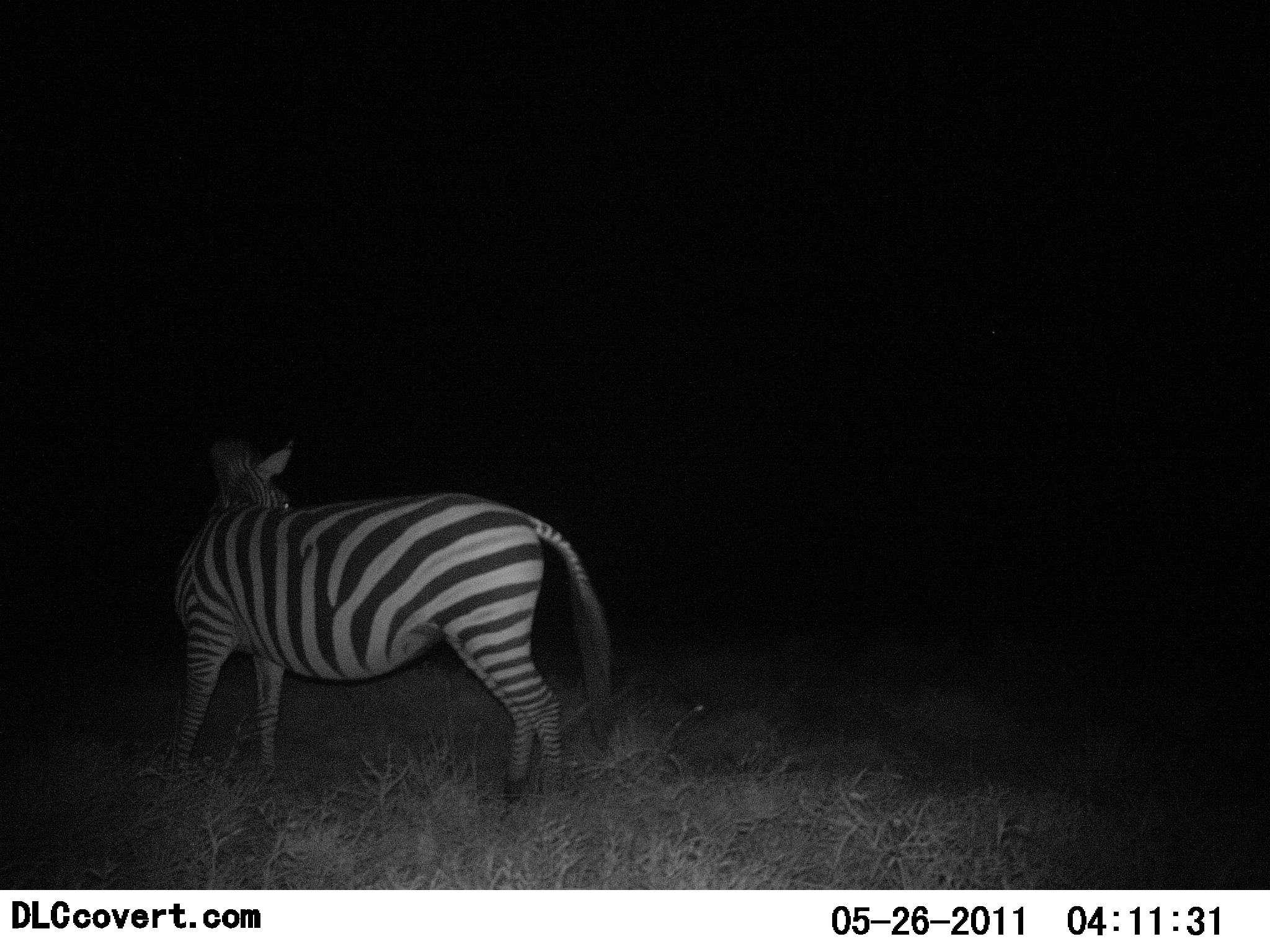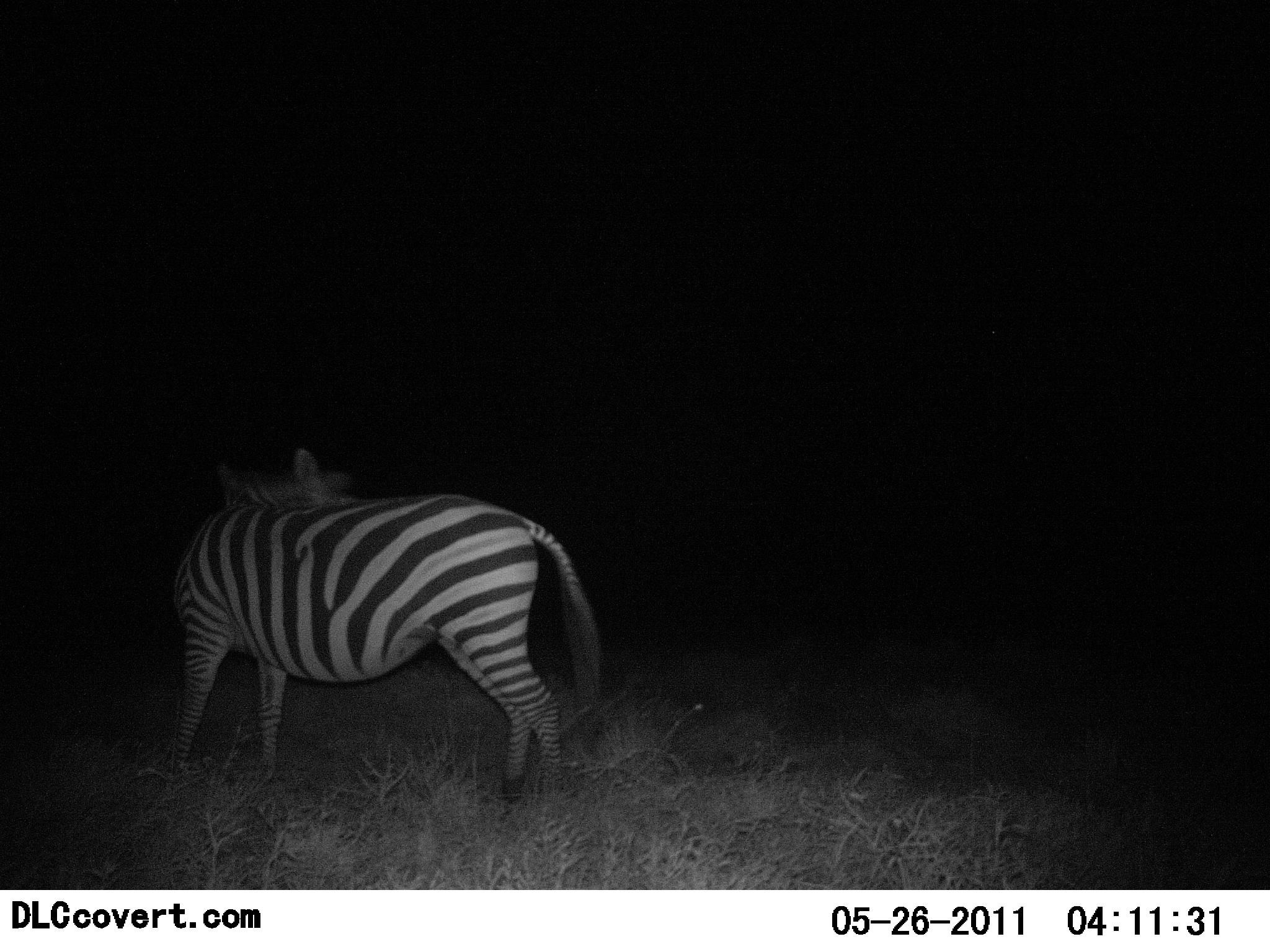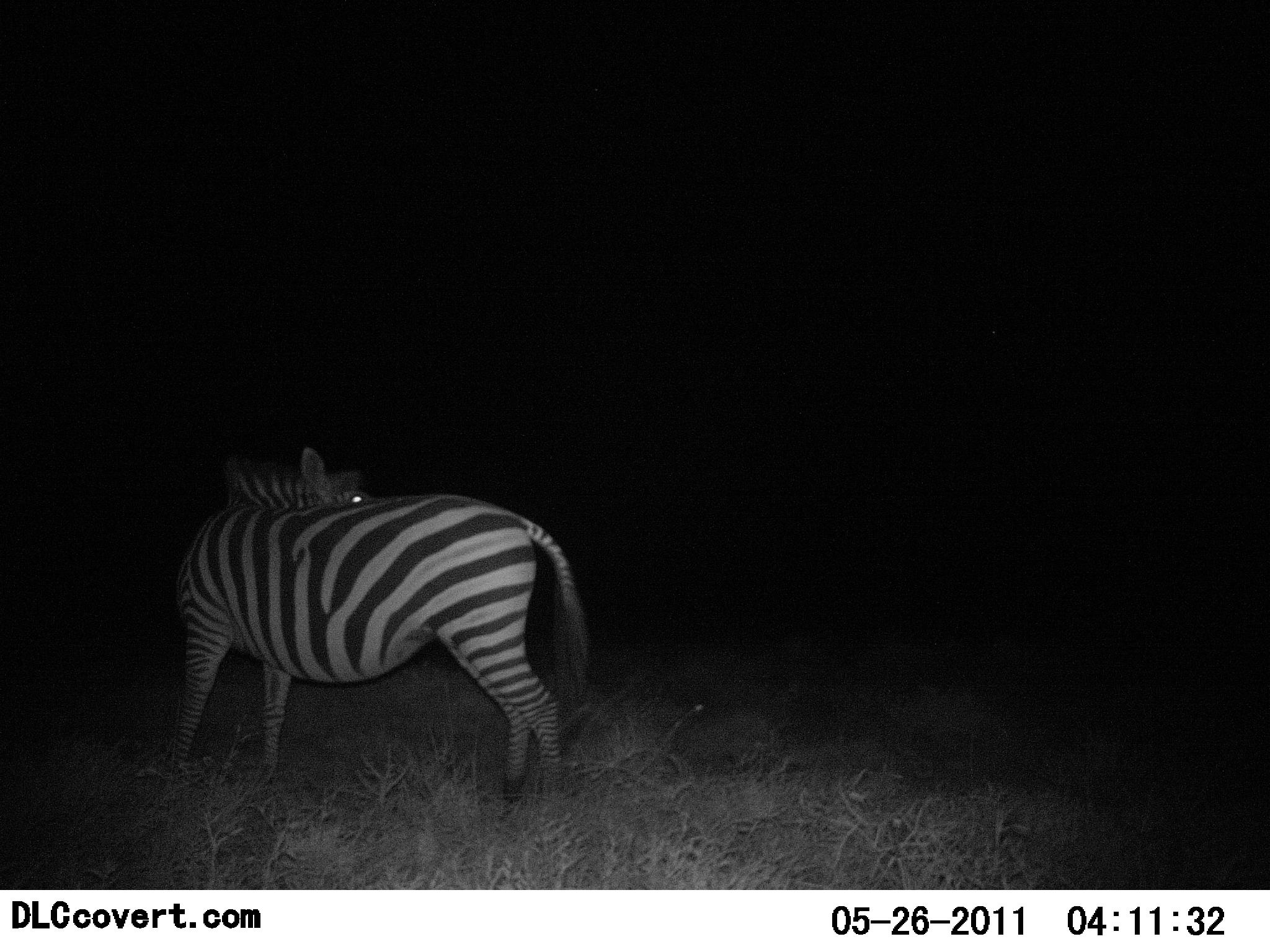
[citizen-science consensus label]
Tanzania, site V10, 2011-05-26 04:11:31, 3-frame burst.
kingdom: Animalia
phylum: Chordata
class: Mammalia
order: Perissodactyla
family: Equidae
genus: Equus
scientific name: Equus quagga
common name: plains zebra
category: zebra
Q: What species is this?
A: Zebra (plains zebra) (Equus quagga).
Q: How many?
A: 1.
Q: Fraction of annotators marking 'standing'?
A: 92%.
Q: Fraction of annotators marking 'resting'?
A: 0%.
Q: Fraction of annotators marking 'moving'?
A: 8%.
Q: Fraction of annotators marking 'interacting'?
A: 0%.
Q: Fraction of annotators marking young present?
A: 0%.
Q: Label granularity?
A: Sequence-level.